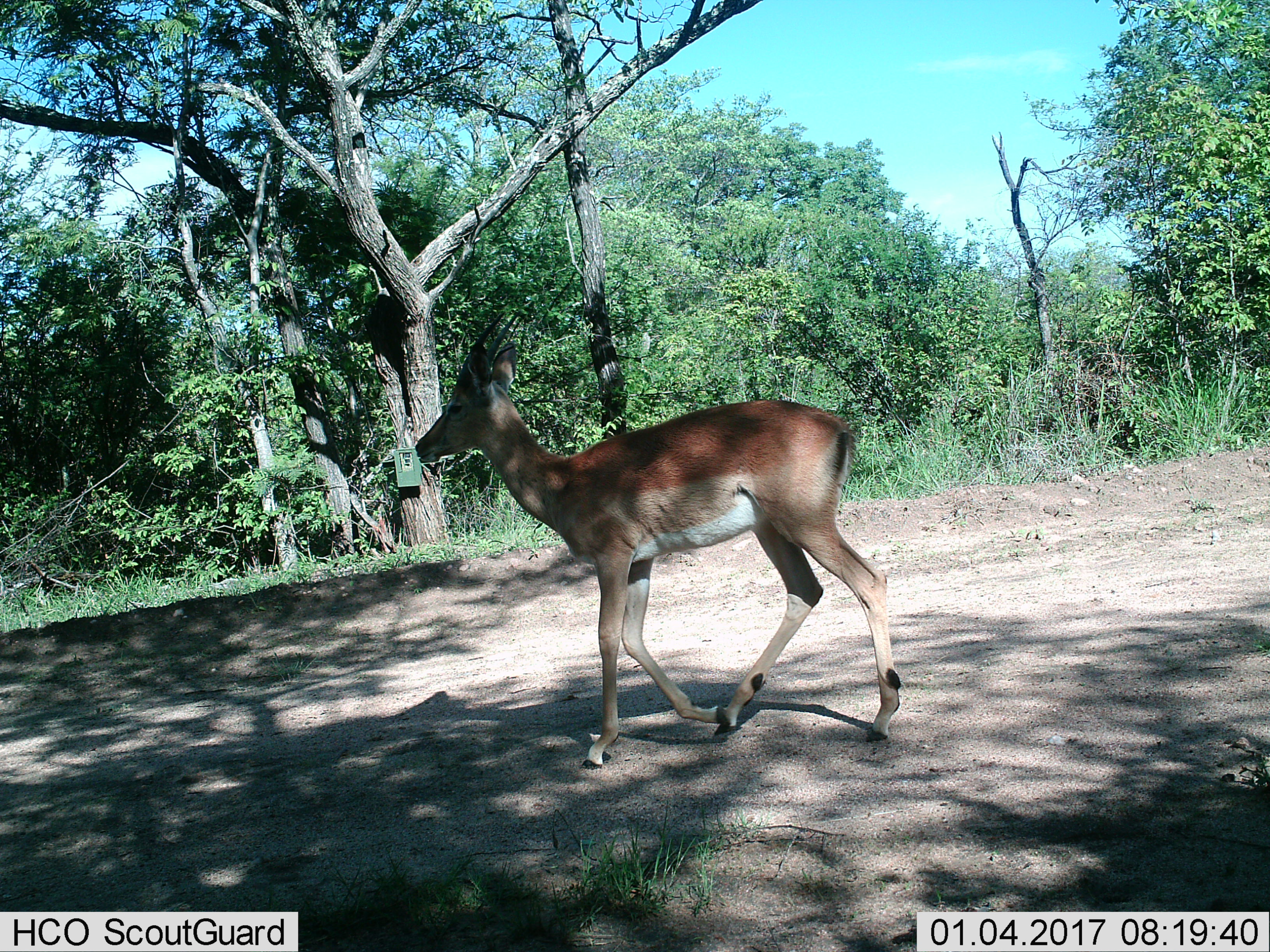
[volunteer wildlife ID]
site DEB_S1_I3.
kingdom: Animalia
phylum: Chordata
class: Mammalia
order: Artiodactyla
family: Bovidae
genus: Aepyceros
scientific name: Aepyceros melampus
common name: impala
Impala (Aepyceros melampus), count 1. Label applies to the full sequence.